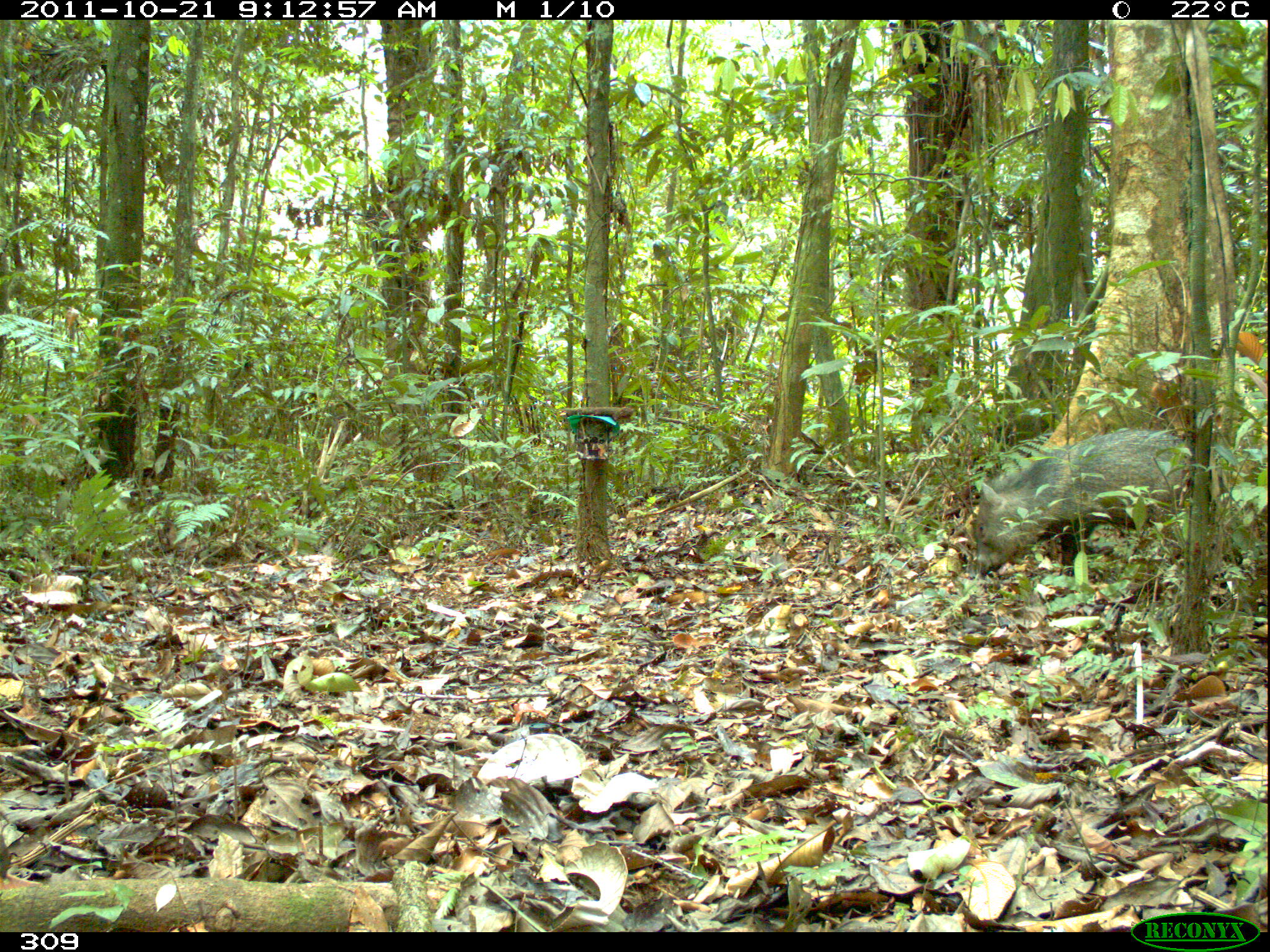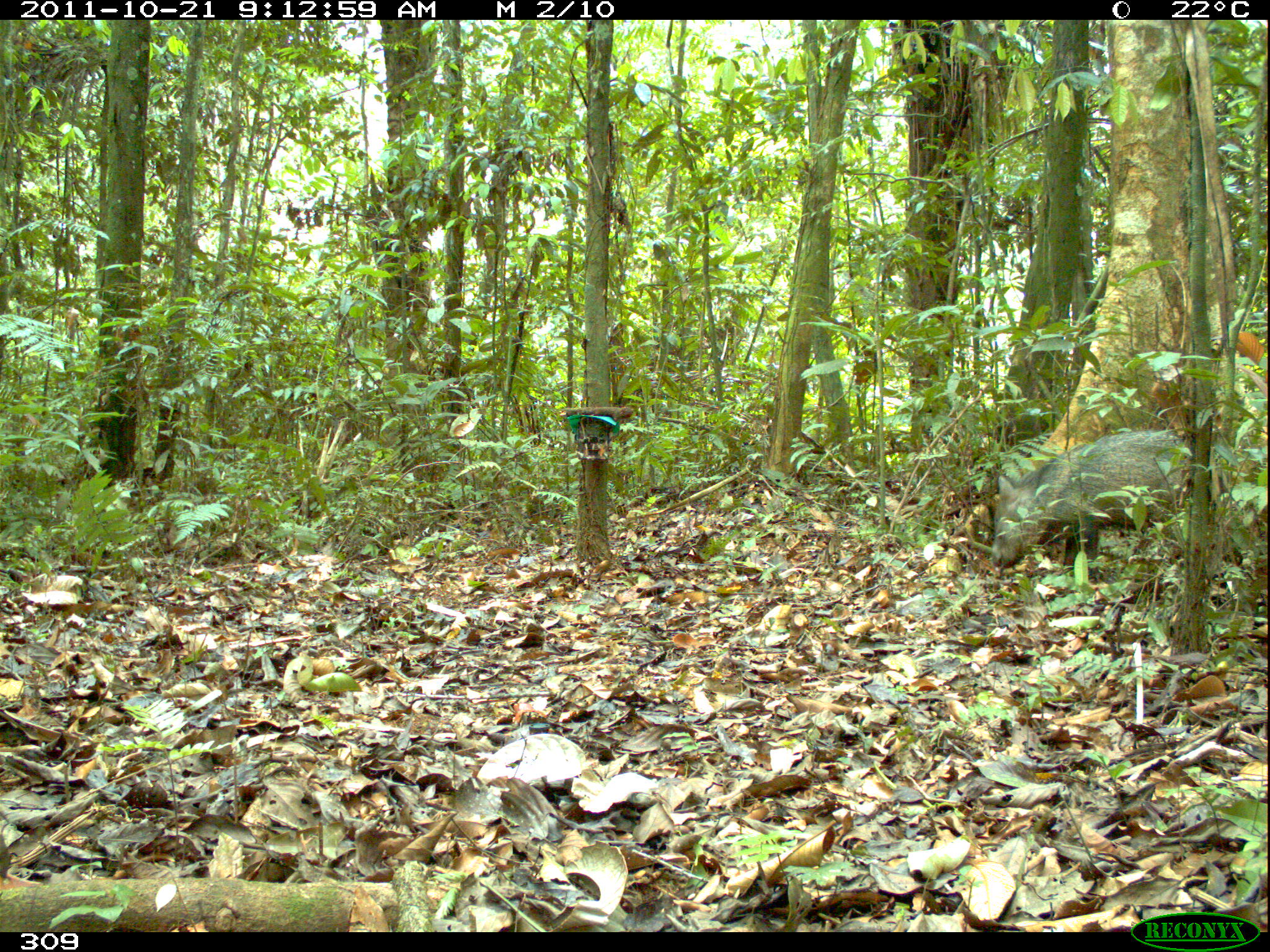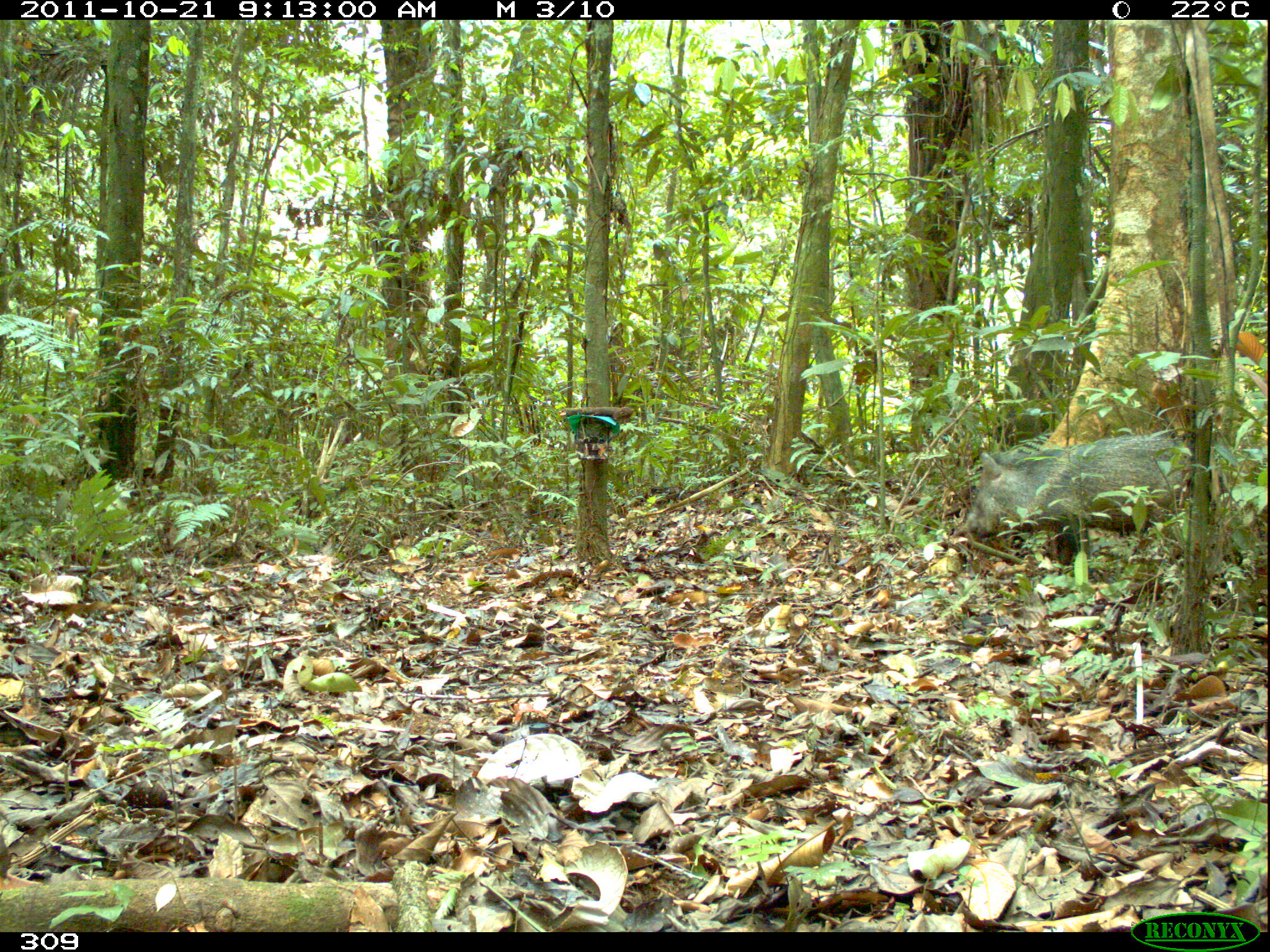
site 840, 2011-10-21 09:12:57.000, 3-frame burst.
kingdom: Animalia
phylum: Chordata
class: Mammalia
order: Artiodactyla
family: Tayassuidae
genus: Pecari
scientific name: Pecari tajacu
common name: collared peccary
Pecari tajacu (collared peccary).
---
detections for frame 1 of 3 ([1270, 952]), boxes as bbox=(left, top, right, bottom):
pecari tajacu: bbox=(965, 425, 1194, 594)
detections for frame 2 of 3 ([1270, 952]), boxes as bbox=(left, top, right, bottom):
pecari tajacu: bbox=(985, 424, 1192, 581)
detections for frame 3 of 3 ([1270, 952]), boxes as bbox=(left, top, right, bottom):
pecari tajacu: bbox=(961, 432, 1193, 566)